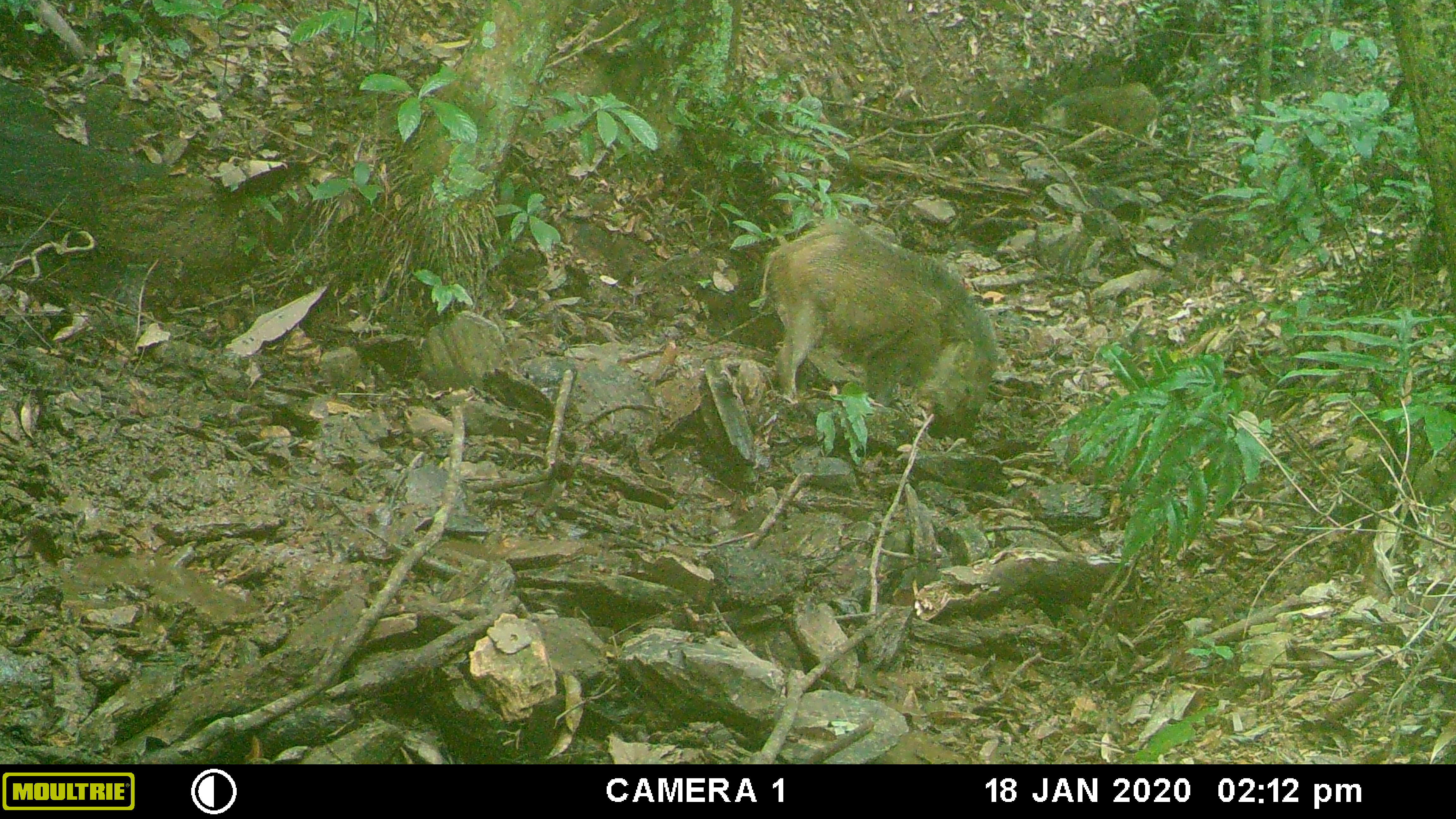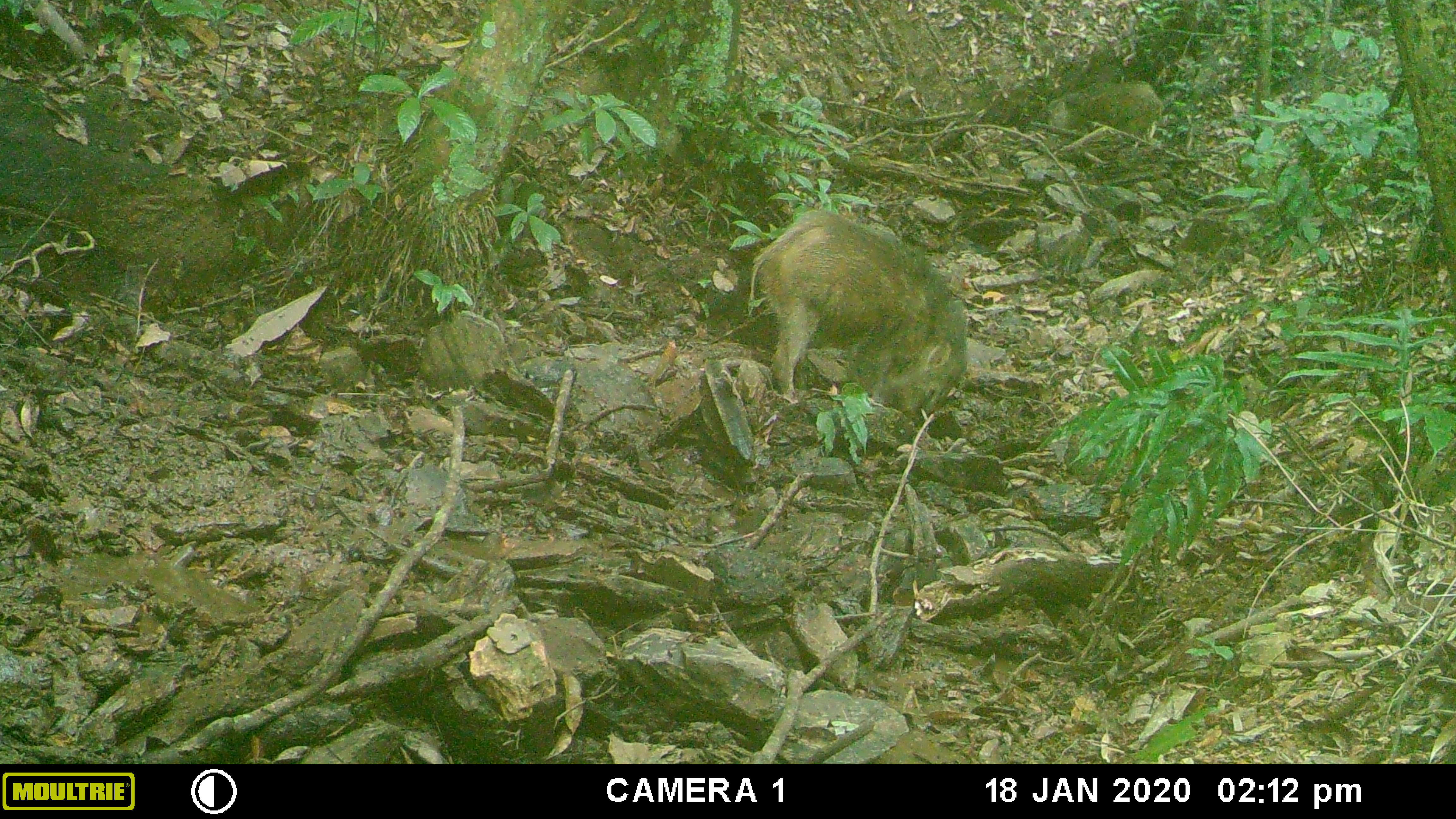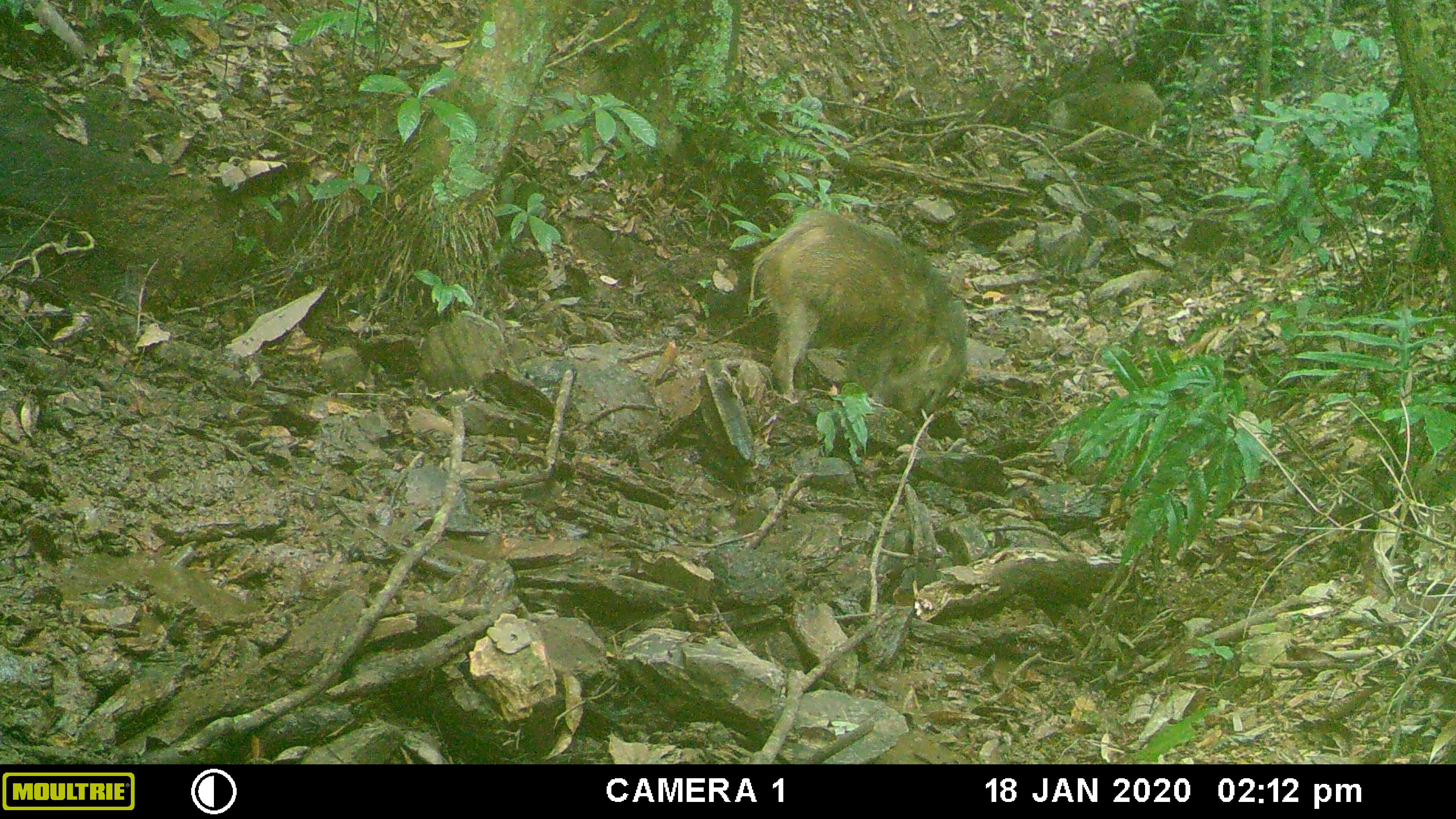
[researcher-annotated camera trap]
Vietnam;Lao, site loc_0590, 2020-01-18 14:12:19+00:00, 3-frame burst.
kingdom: Animalia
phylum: Chordata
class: Mammalia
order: Artiodactyla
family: Suidae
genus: Sus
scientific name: Sus scrofa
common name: eurasian wild pig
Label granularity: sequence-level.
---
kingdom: Animalia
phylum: Chordata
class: Aves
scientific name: Aves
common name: bird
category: unidentified bird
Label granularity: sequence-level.